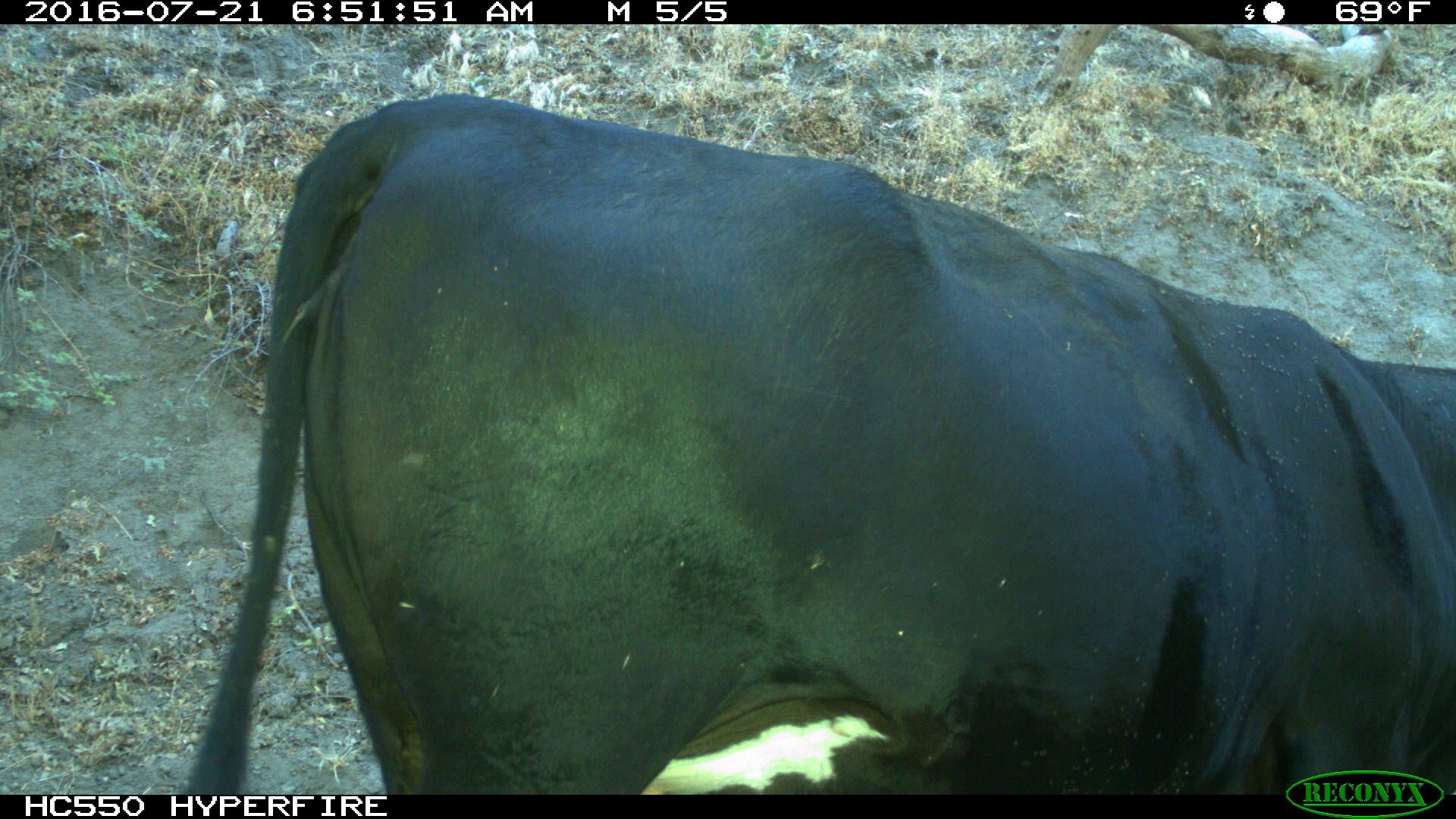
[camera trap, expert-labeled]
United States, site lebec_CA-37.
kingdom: Animalia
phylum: Chordata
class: Mammalia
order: Artiodactyla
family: Bovidae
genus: Bos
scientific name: Bos taurus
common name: domestic cow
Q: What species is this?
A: Bos taurus (domestic cow).